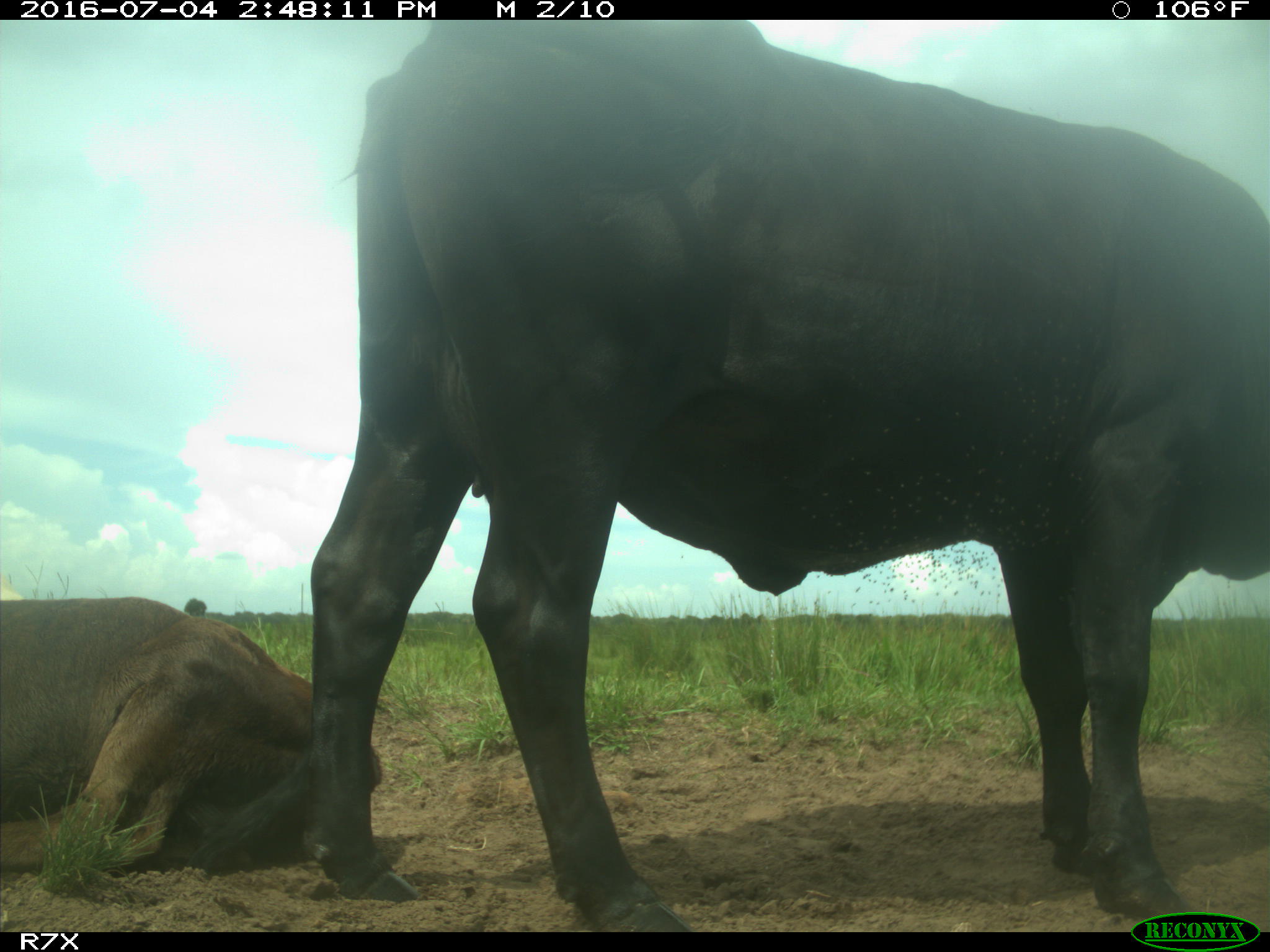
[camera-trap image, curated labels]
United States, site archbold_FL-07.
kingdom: Animalia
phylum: Chordata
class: Mammalia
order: Artiodactyla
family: Bovidae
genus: Bos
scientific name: Bos taurus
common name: domestic cow